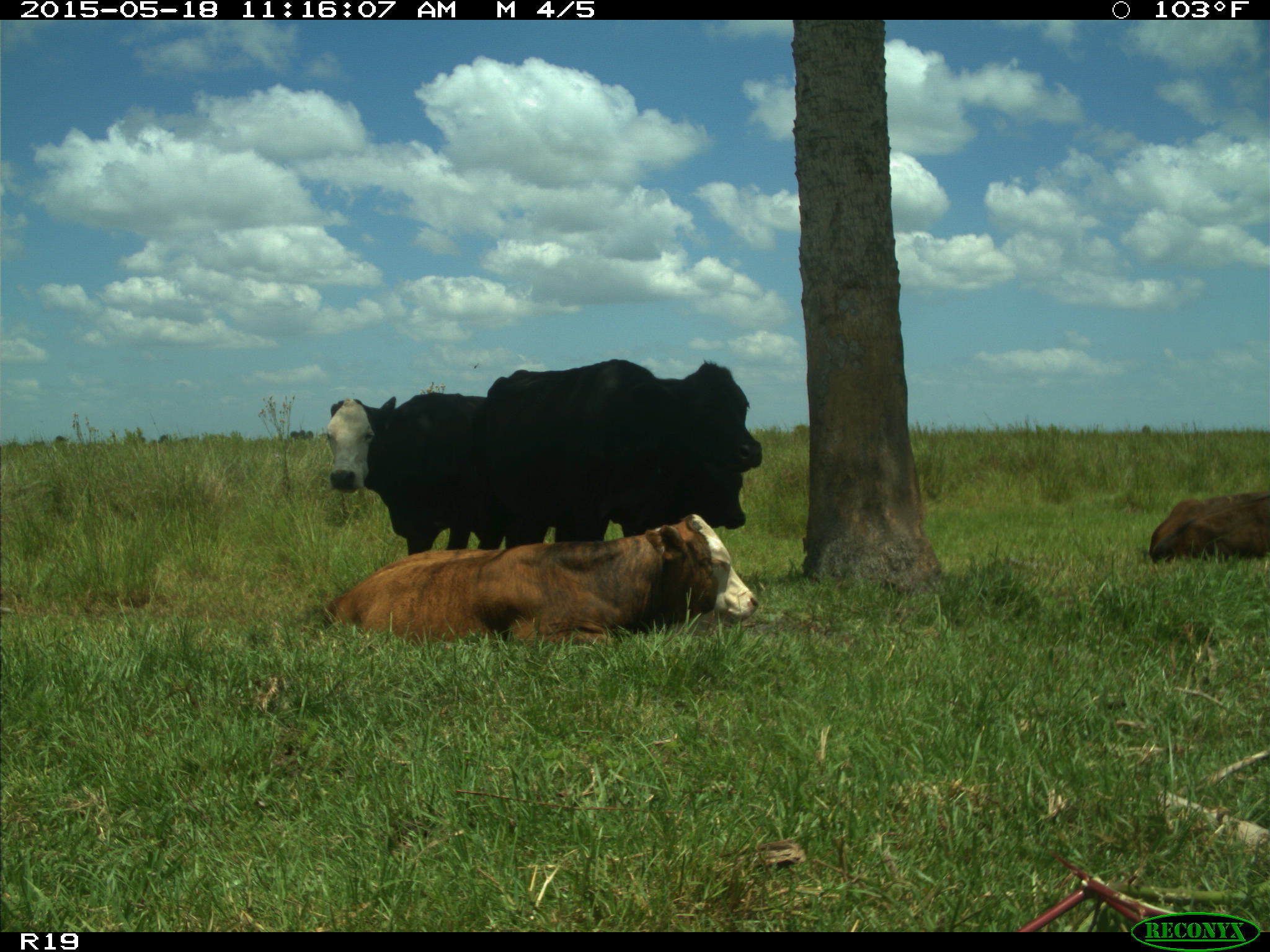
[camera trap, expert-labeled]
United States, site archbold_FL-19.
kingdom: Animalia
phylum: Chordata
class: Mammalia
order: Artiodactyla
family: Bovidae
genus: Bos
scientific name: Bos taurus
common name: domestic cow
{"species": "Bos taurus (domestic cow)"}